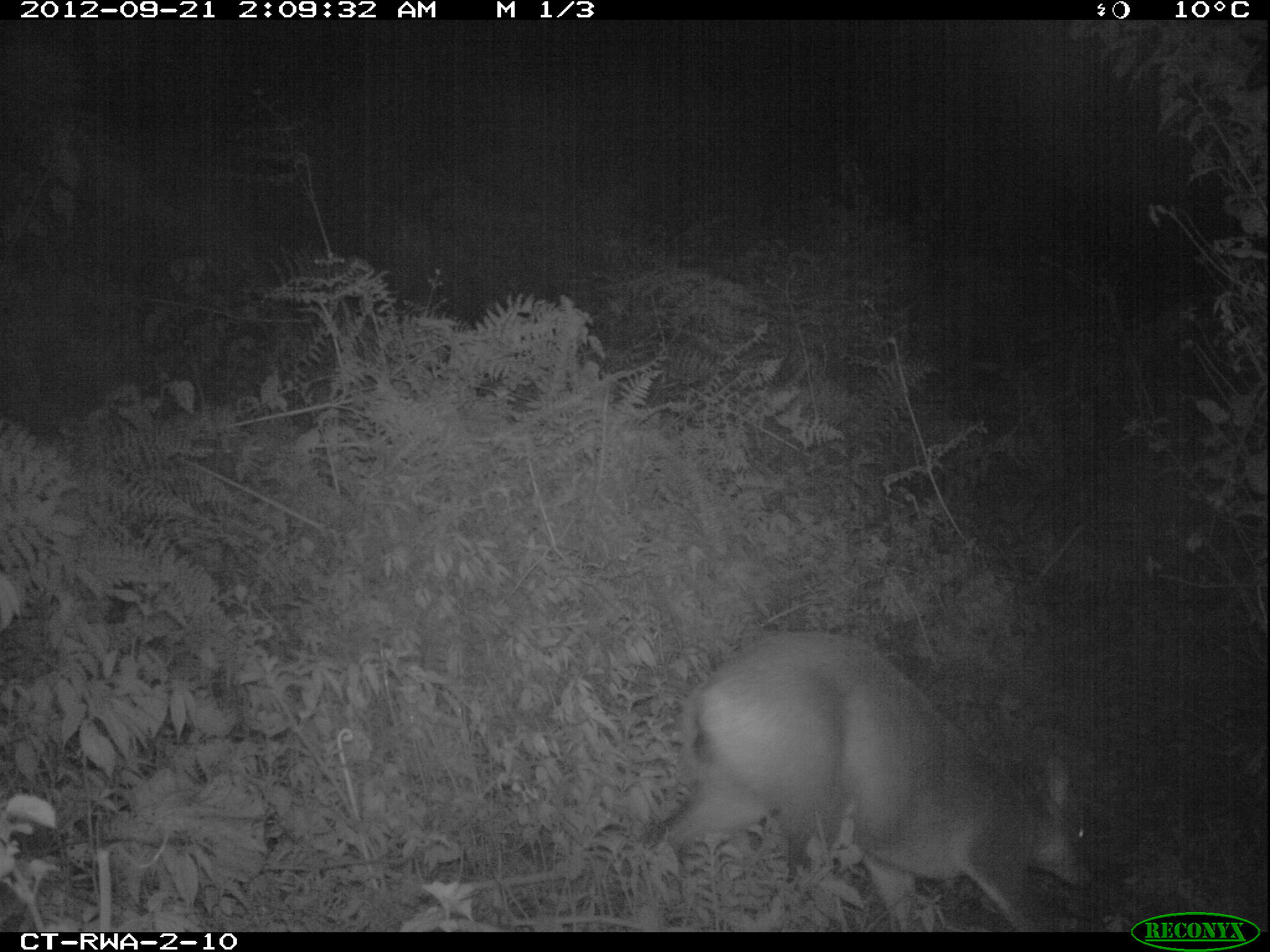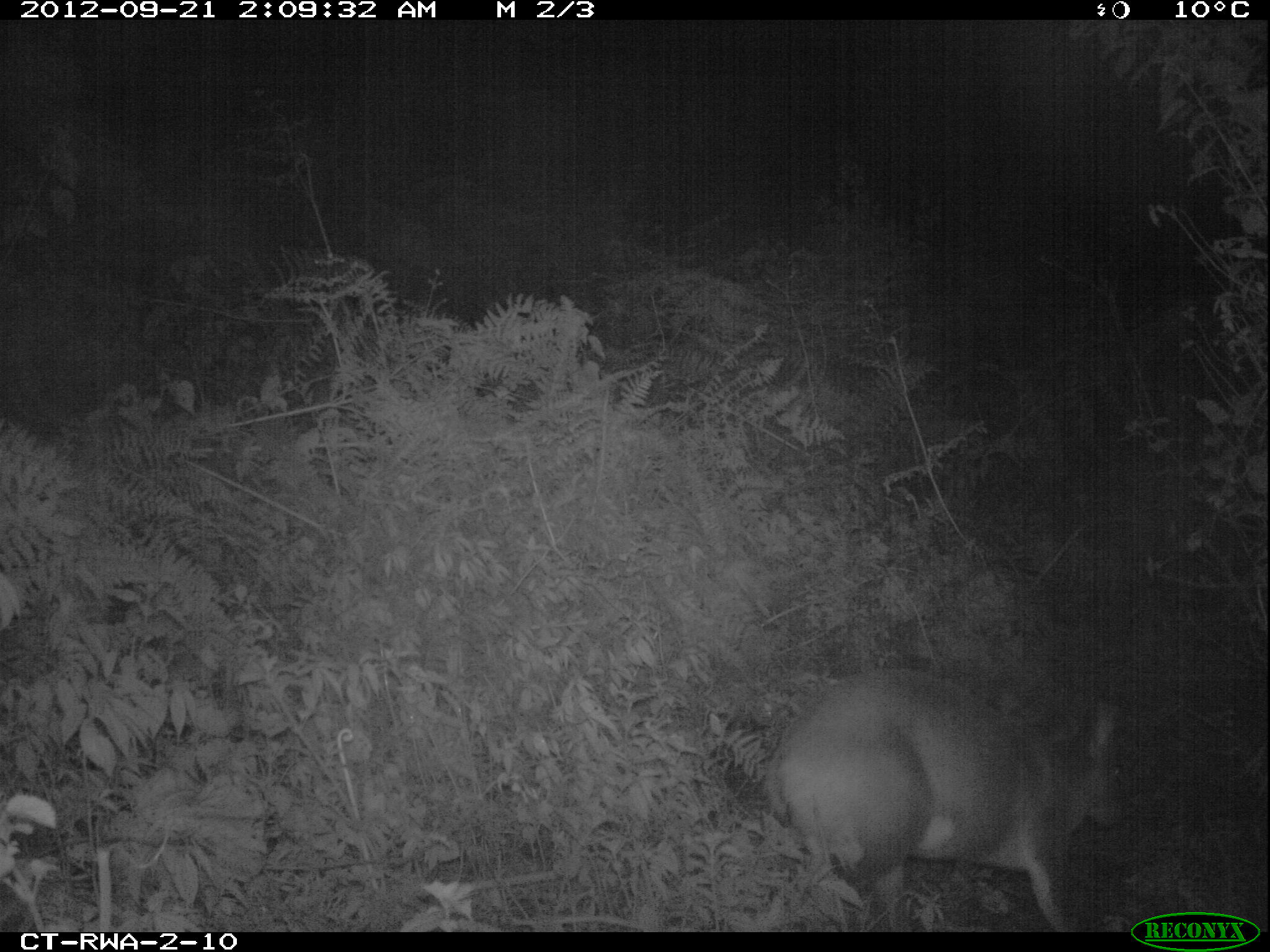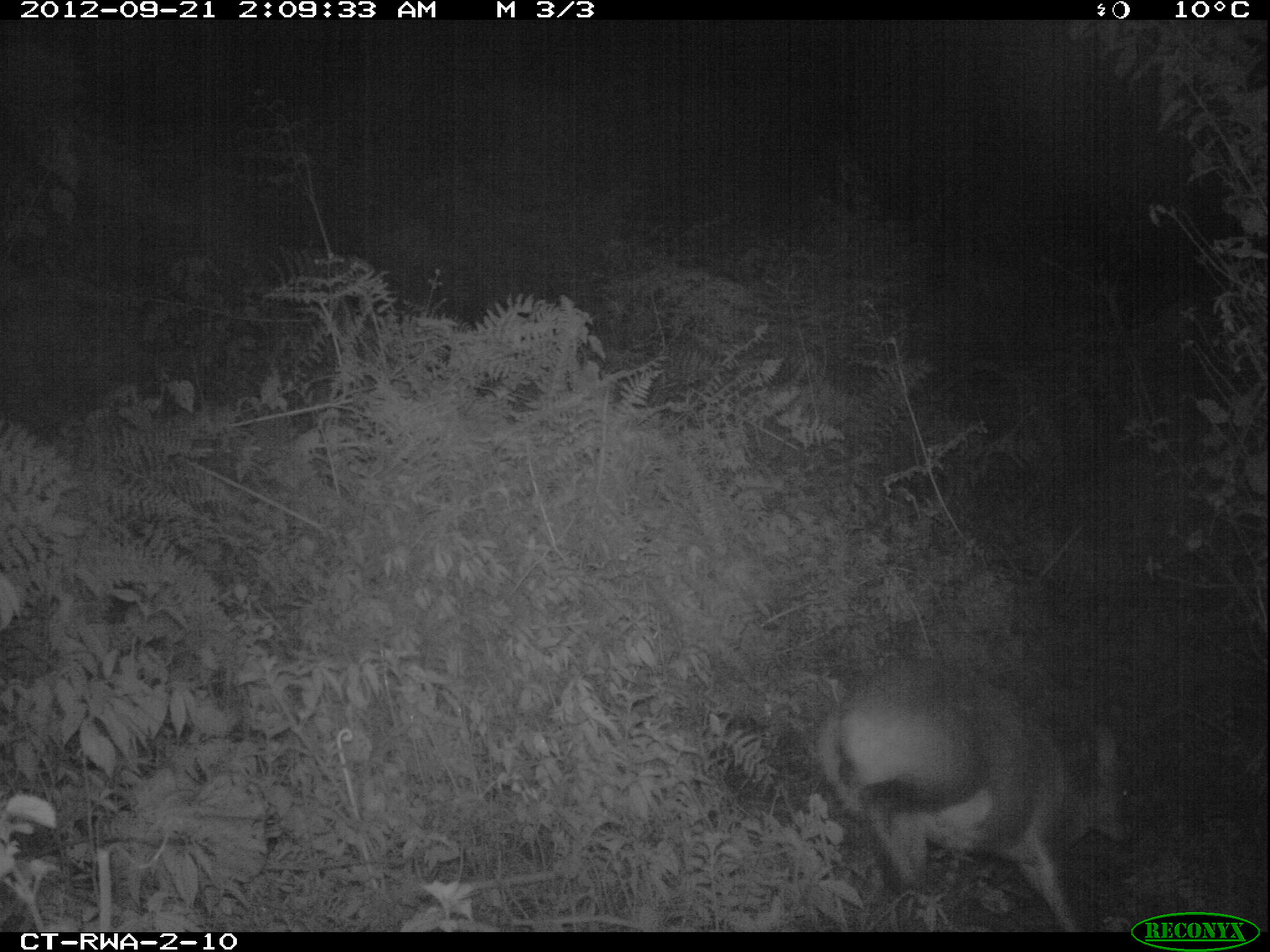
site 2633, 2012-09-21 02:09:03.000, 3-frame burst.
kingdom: Animalia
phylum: Chordata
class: Mammalia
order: Artiodactyla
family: Bovidae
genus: Cephalophus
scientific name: Cephalophus nigrifrons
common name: black-fronted duiker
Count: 1.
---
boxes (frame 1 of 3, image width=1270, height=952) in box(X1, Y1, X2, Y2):
cephalophus nigrifrons: box(626, 629, 1100, 932)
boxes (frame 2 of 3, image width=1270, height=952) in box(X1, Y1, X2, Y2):
cephalophus nigrifrons: box(765, 666, 1127, 932)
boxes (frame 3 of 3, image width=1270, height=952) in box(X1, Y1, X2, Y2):
cephalophus nigrifrons: box(816, 657, 1139, 933)